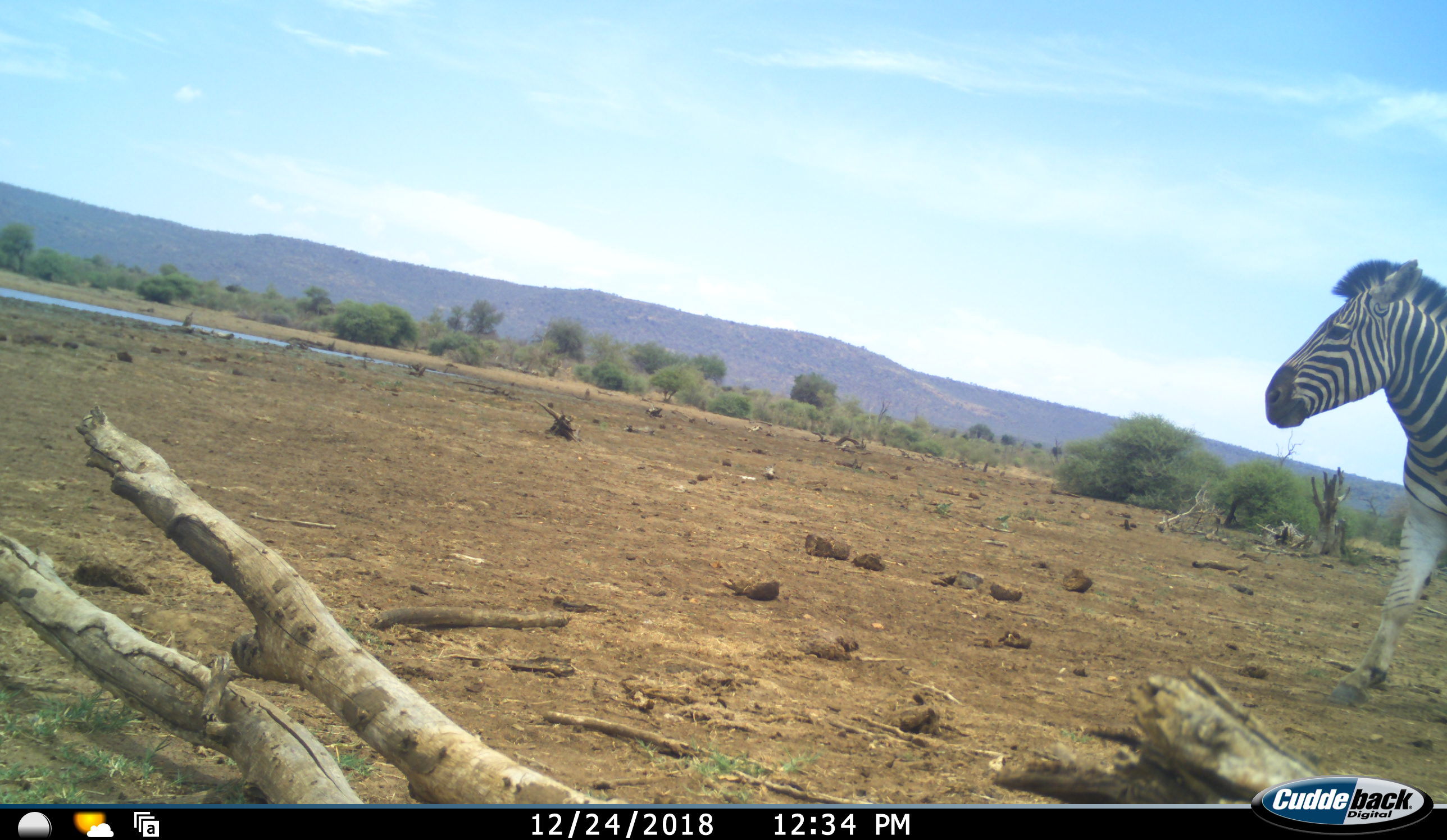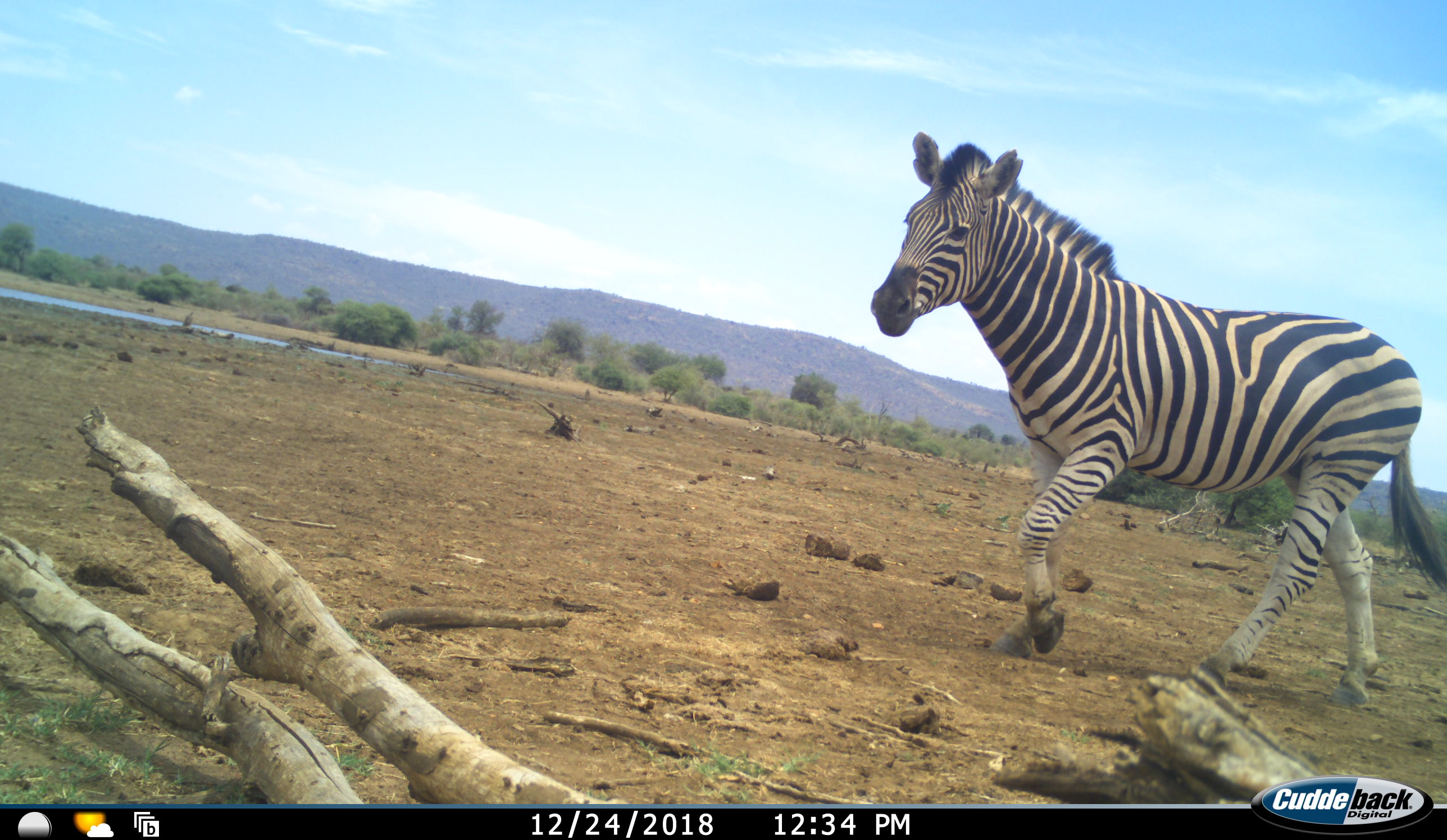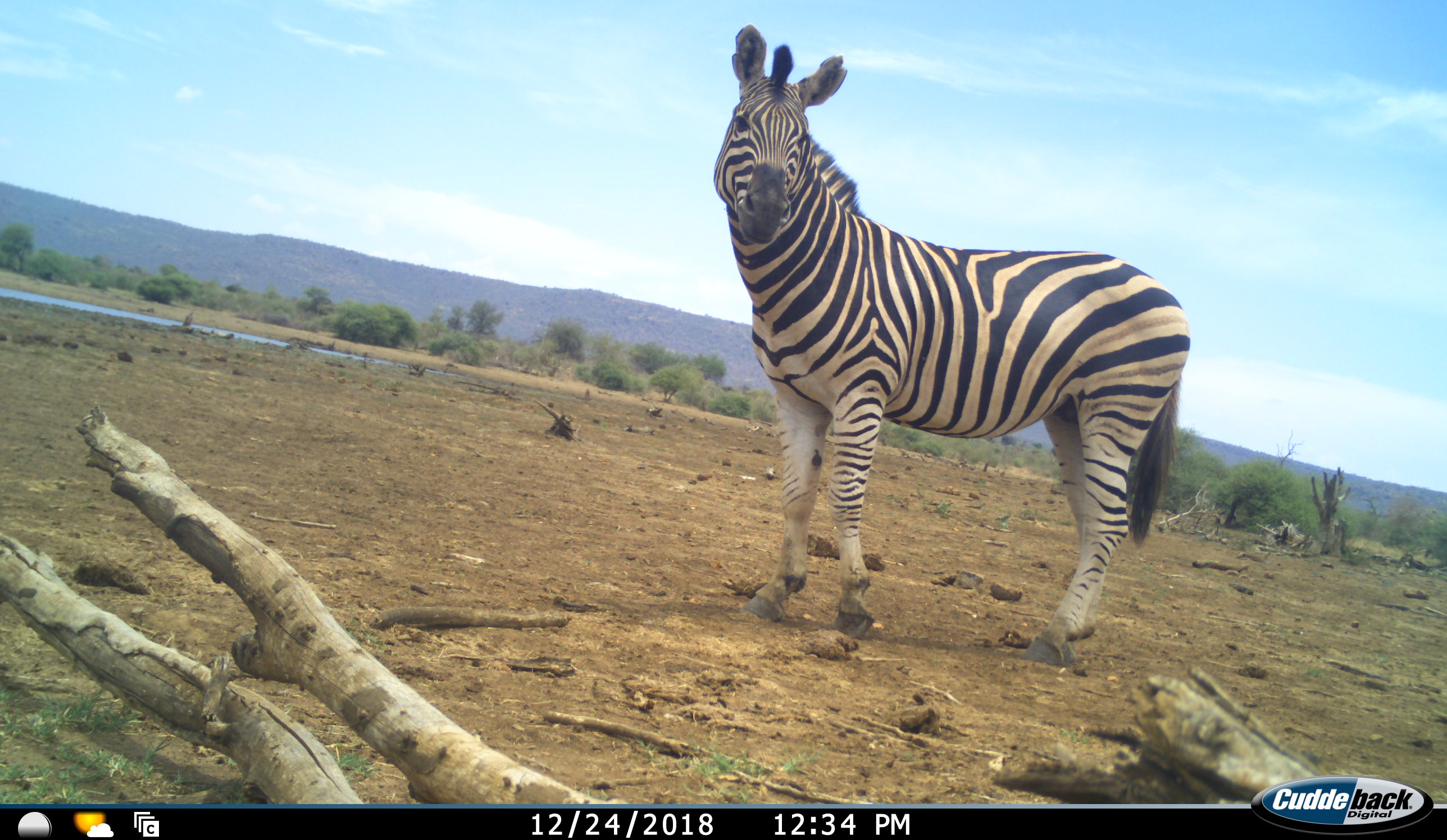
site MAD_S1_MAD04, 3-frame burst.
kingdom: Animalia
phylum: Chordata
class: Mammalia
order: Perissodactyla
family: Equidae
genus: Equus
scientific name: Equus quagga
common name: plains zebra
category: zebraplains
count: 1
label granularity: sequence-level